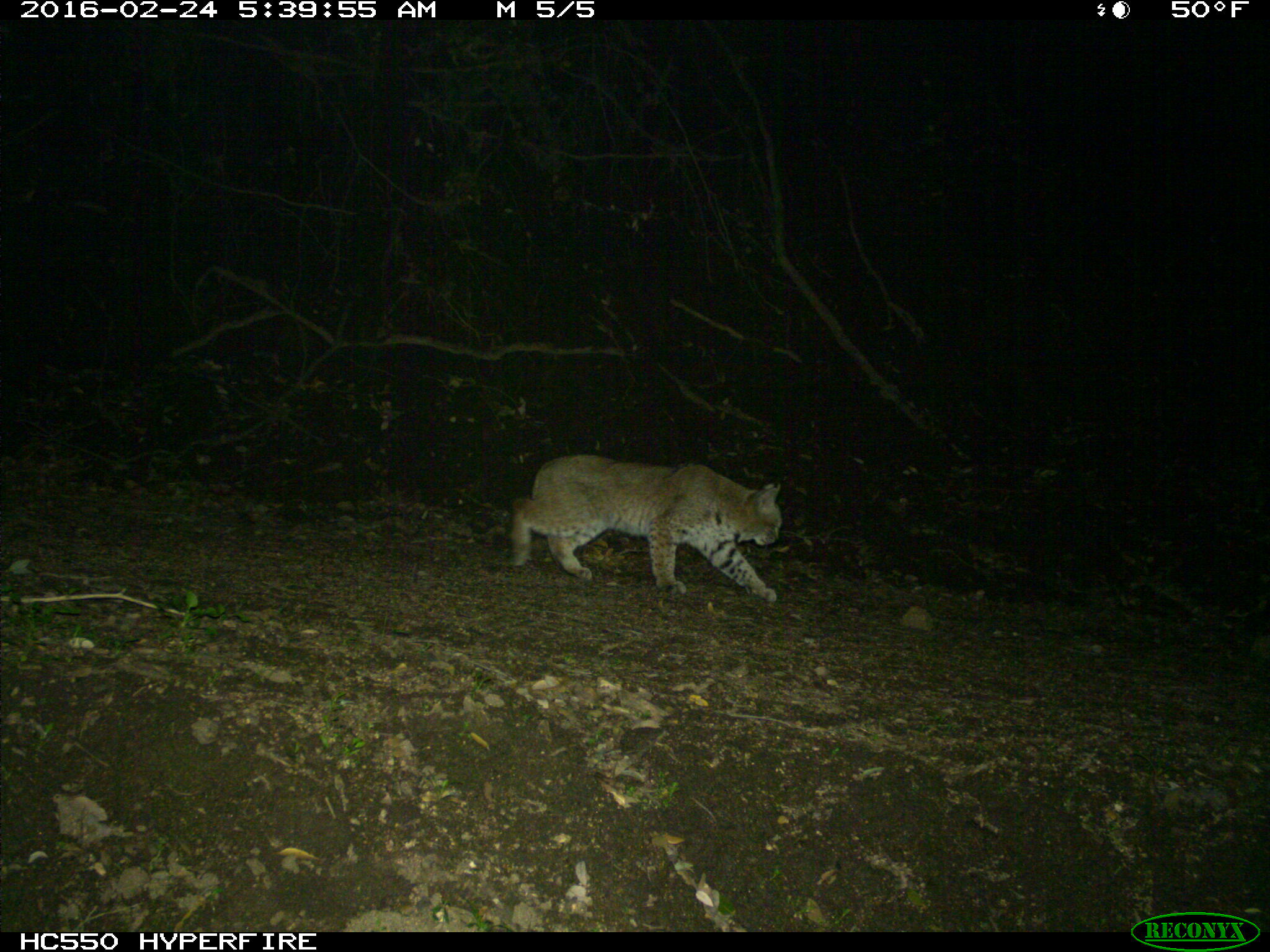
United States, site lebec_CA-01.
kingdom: Animalia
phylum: Chordata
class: Mammalia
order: Carnivora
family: Felidae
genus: Lynx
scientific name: Lynx rufus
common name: bobcat